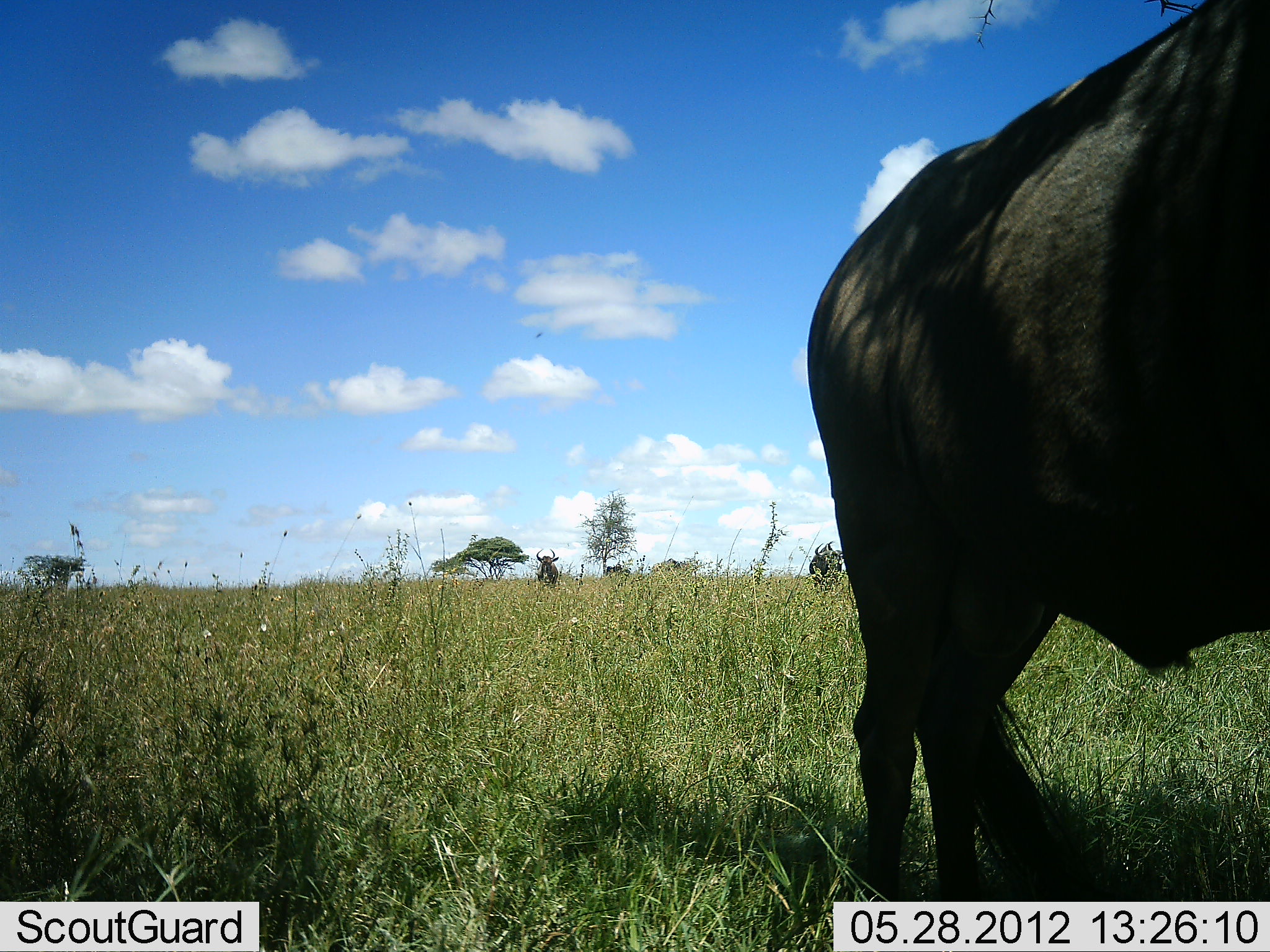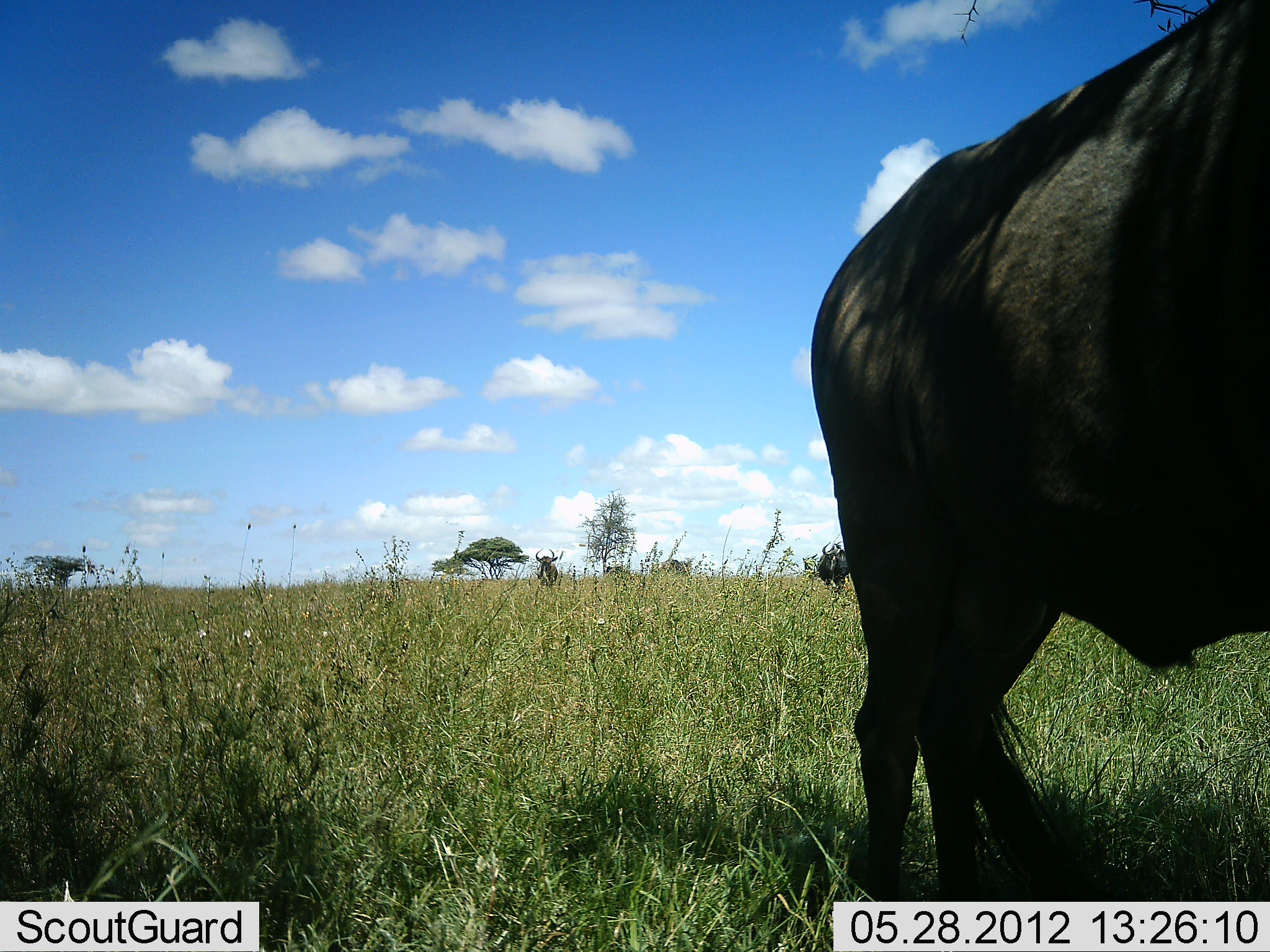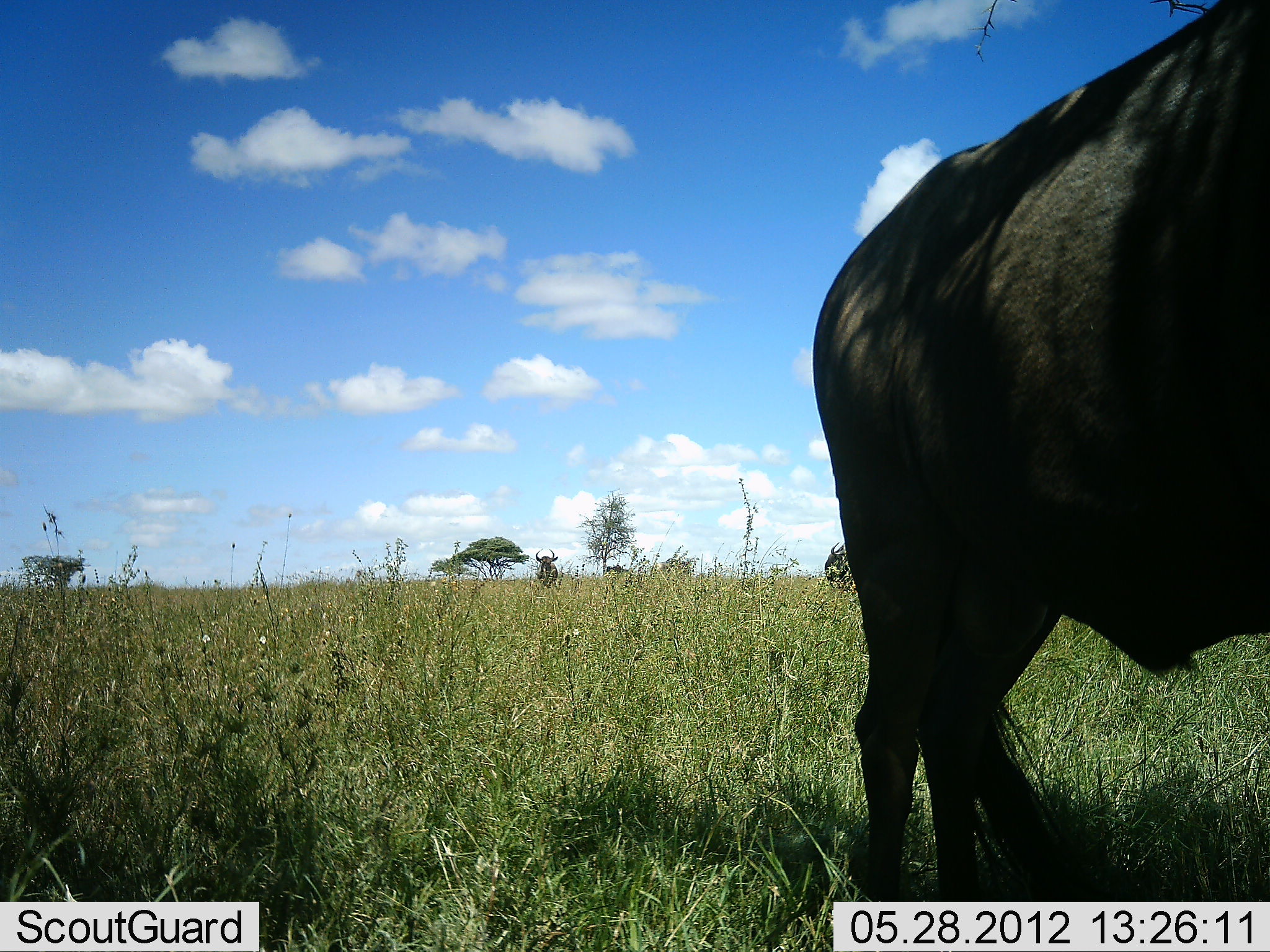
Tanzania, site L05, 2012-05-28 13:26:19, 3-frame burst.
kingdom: Animalia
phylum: Chordata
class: Mammalia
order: Artiodactyla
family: Bovidae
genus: Connochaetes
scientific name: Connochaetes taurinus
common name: blue wildebeest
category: wildebeest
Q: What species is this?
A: Wildebeest (blue wildebeest) (Connochaetes taurinus).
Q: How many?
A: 3.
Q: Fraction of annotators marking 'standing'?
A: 100%.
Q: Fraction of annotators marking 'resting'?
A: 0%.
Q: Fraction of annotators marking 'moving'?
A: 20%.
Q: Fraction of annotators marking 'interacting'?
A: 0%.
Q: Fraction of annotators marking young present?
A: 0%.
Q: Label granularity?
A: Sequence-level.